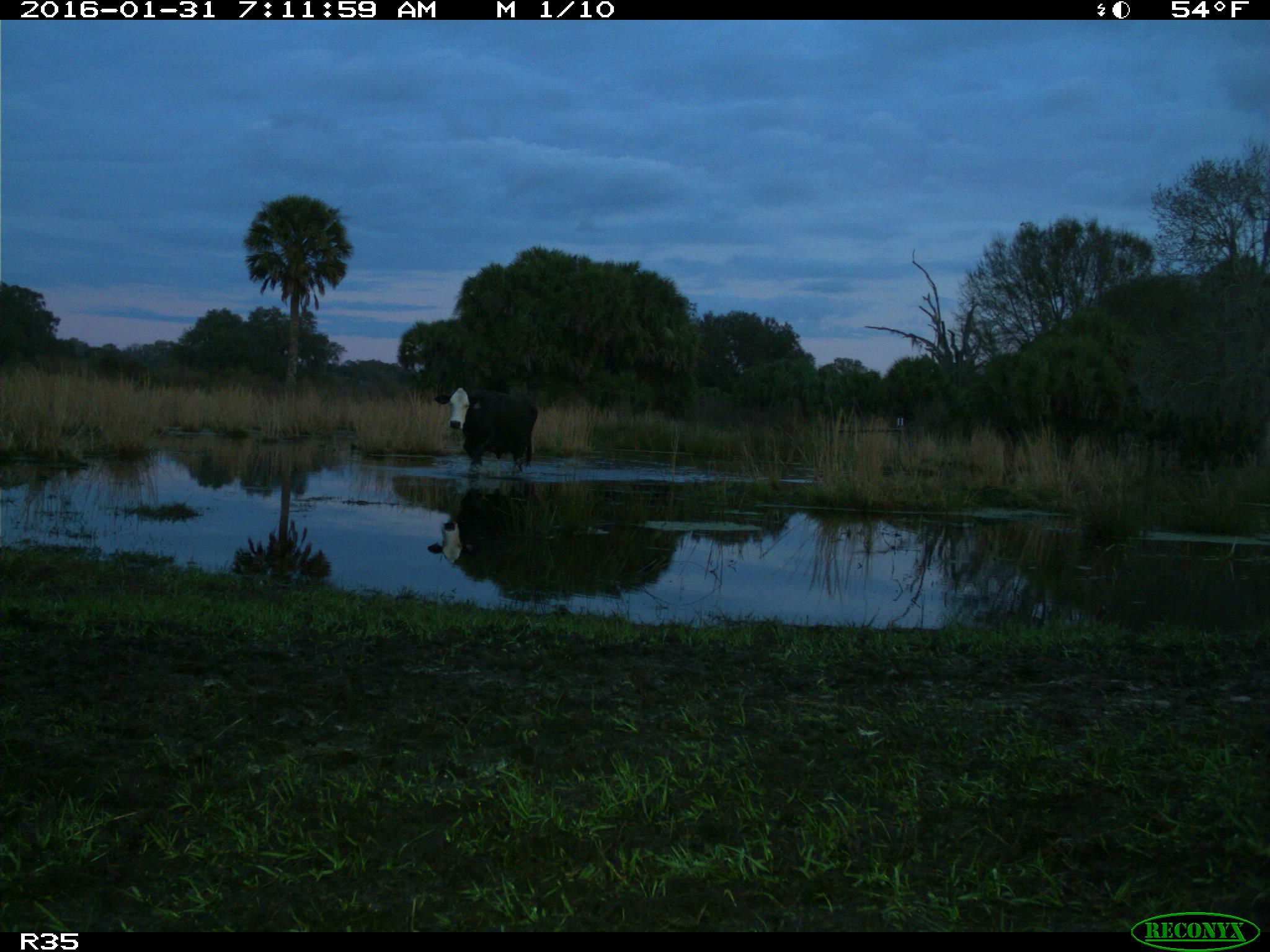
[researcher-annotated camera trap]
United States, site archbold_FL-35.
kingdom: Animalia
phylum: Chordata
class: Mammalia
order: Artiodactyla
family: Bovidae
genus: Bos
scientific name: Bos taurus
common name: domestic cow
Bos taurus (domestic cow).